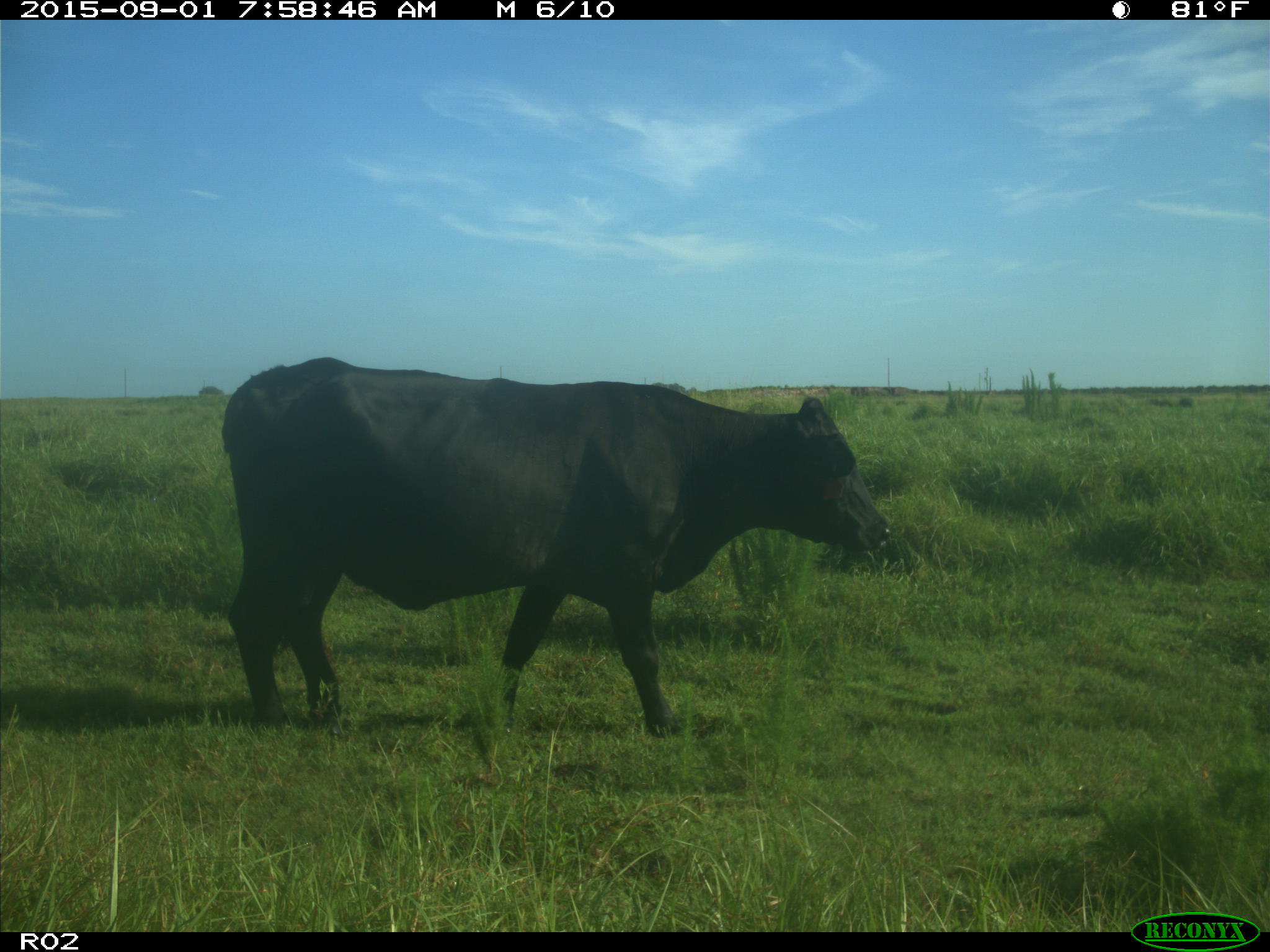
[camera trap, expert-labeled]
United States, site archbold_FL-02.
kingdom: Animalia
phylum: Chordata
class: Mammalia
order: Artiodactyla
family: Bovidae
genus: Bos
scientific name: Bos taurus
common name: domestic cow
Bos taurus (domestic cow).